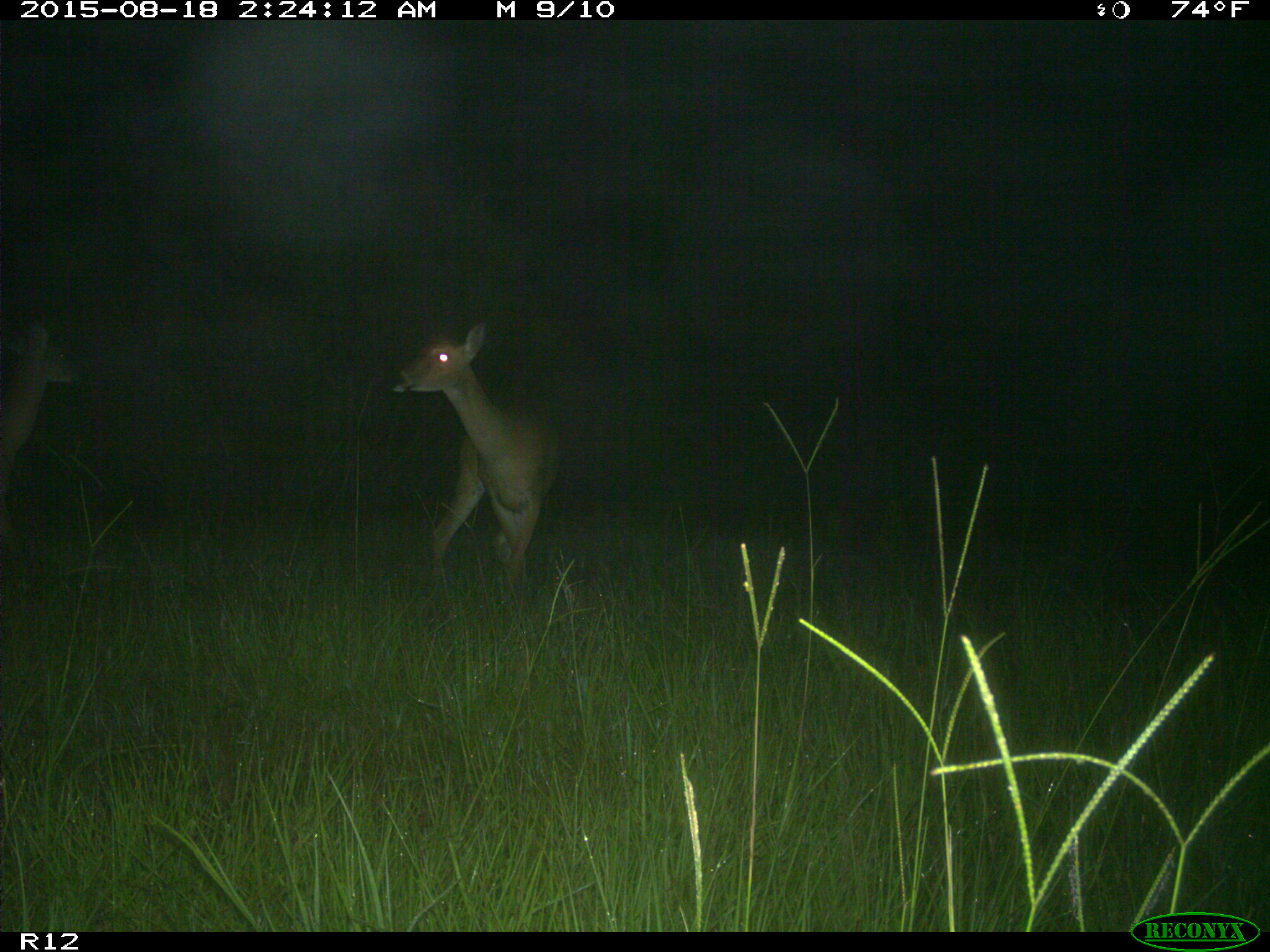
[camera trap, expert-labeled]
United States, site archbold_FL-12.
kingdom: Animalia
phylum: Chordata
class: Mammalia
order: Artiodactyla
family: Cervidae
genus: Odocoileus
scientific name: Odocoileus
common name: deer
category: unidentified deer